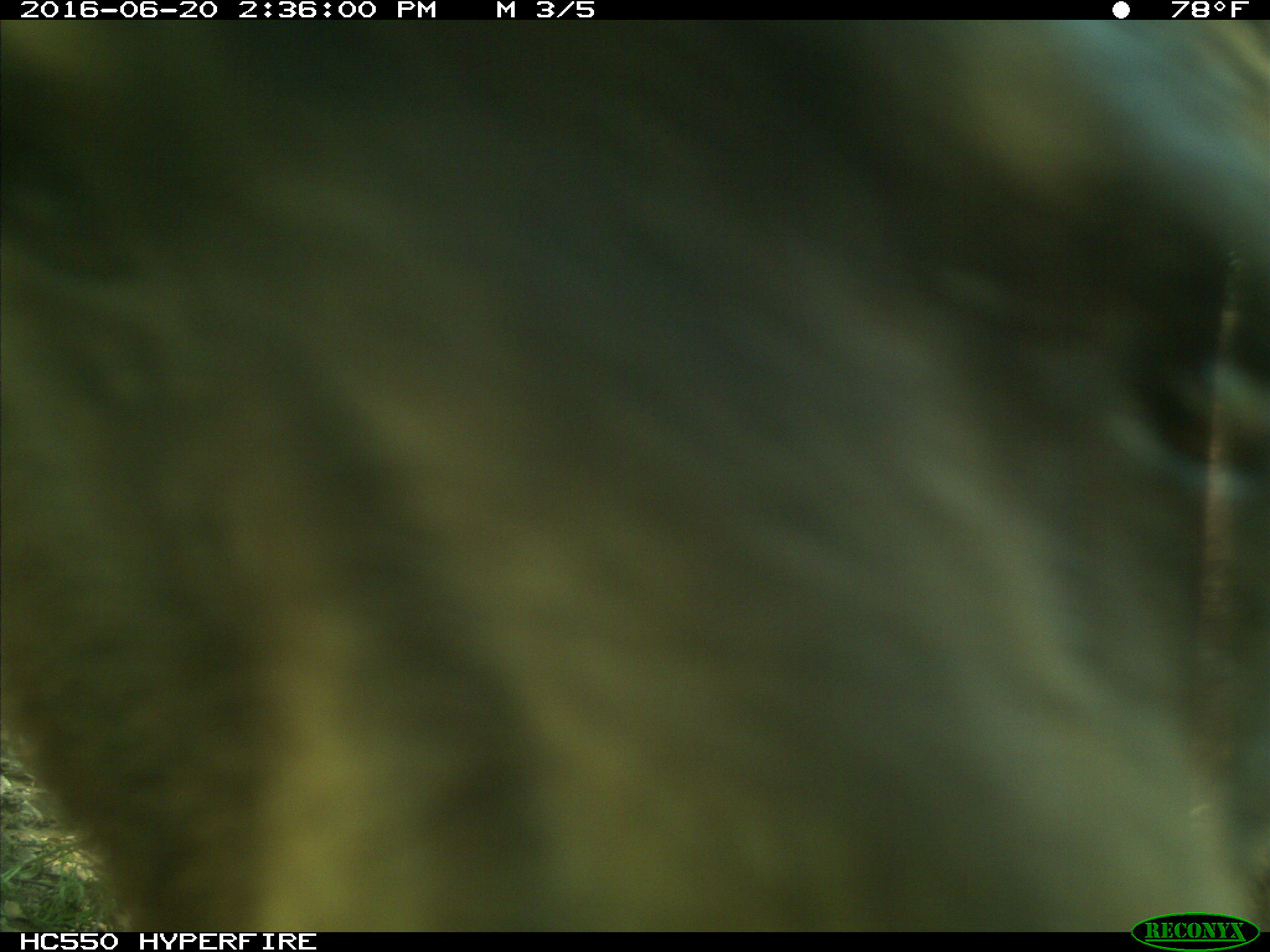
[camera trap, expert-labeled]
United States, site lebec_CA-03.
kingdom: Animalia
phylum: Chordata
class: Mammalia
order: Carnivora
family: Ursidae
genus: Ursus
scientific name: Ursus americanus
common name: american black bear